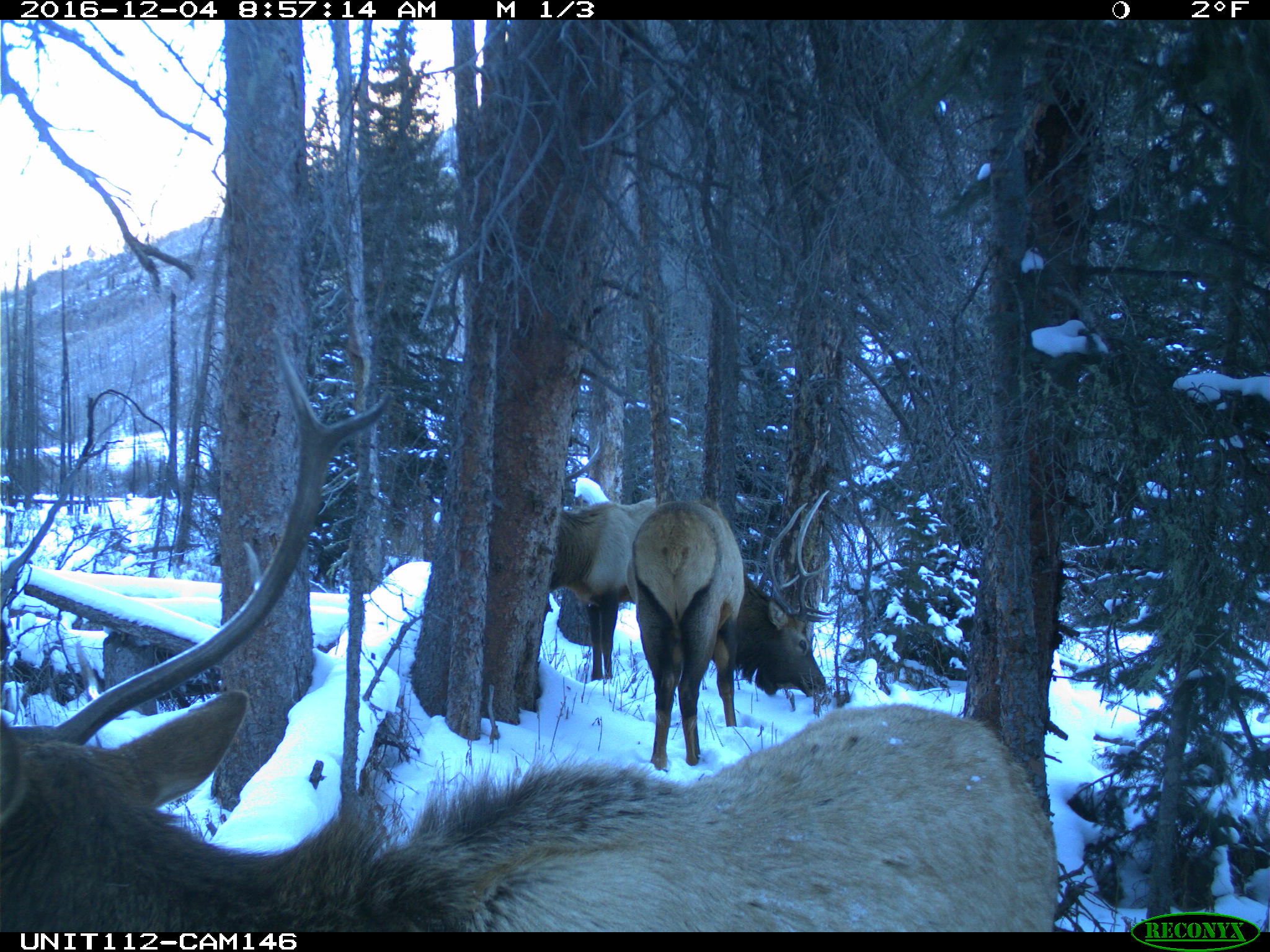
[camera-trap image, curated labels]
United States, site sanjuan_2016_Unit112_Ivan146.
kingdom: Animalia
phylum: Chordata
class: Mammalia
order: Artiodactyla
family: Cervidae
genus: Cervus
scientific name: Cervus elaphus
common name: red deer